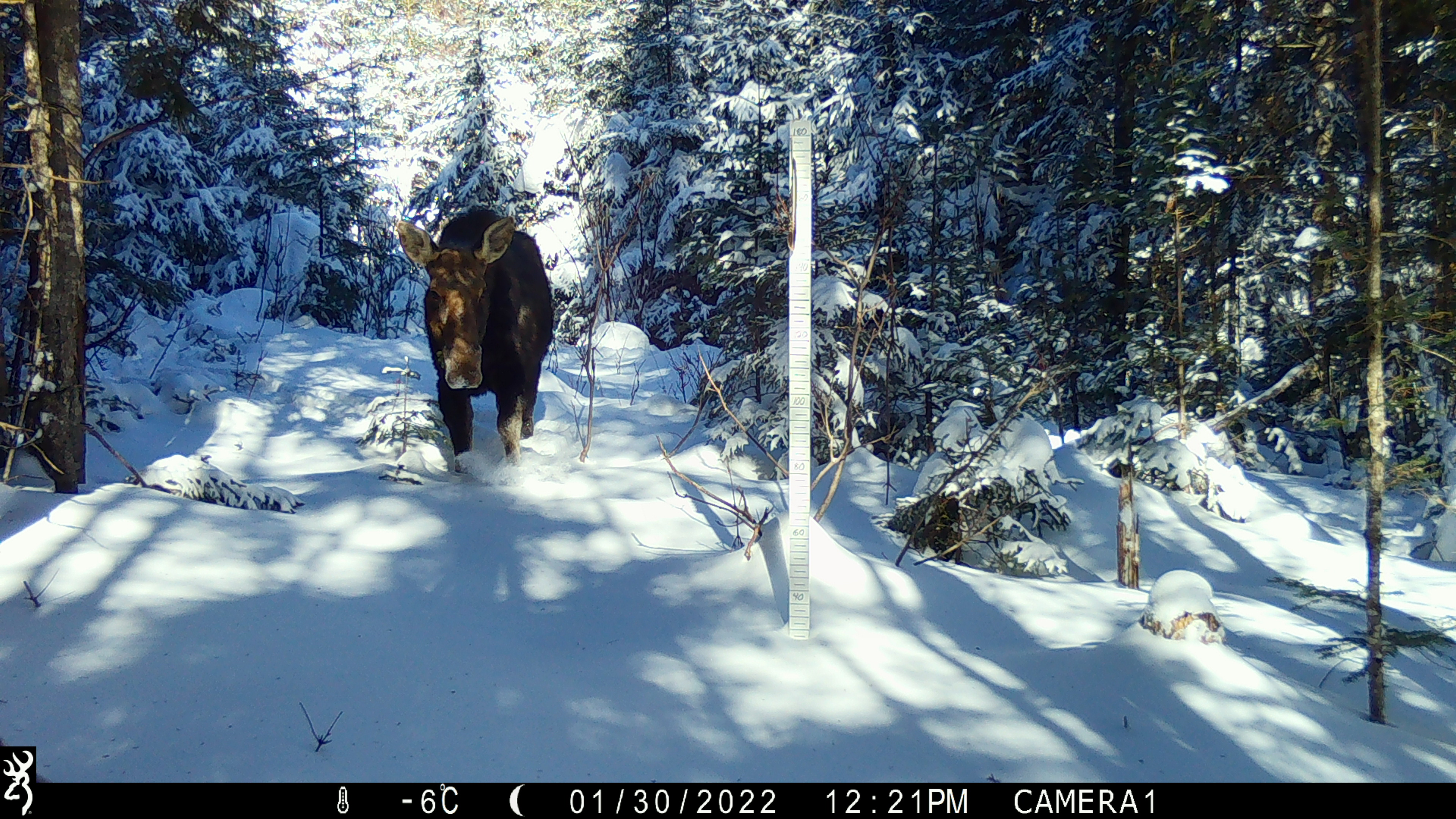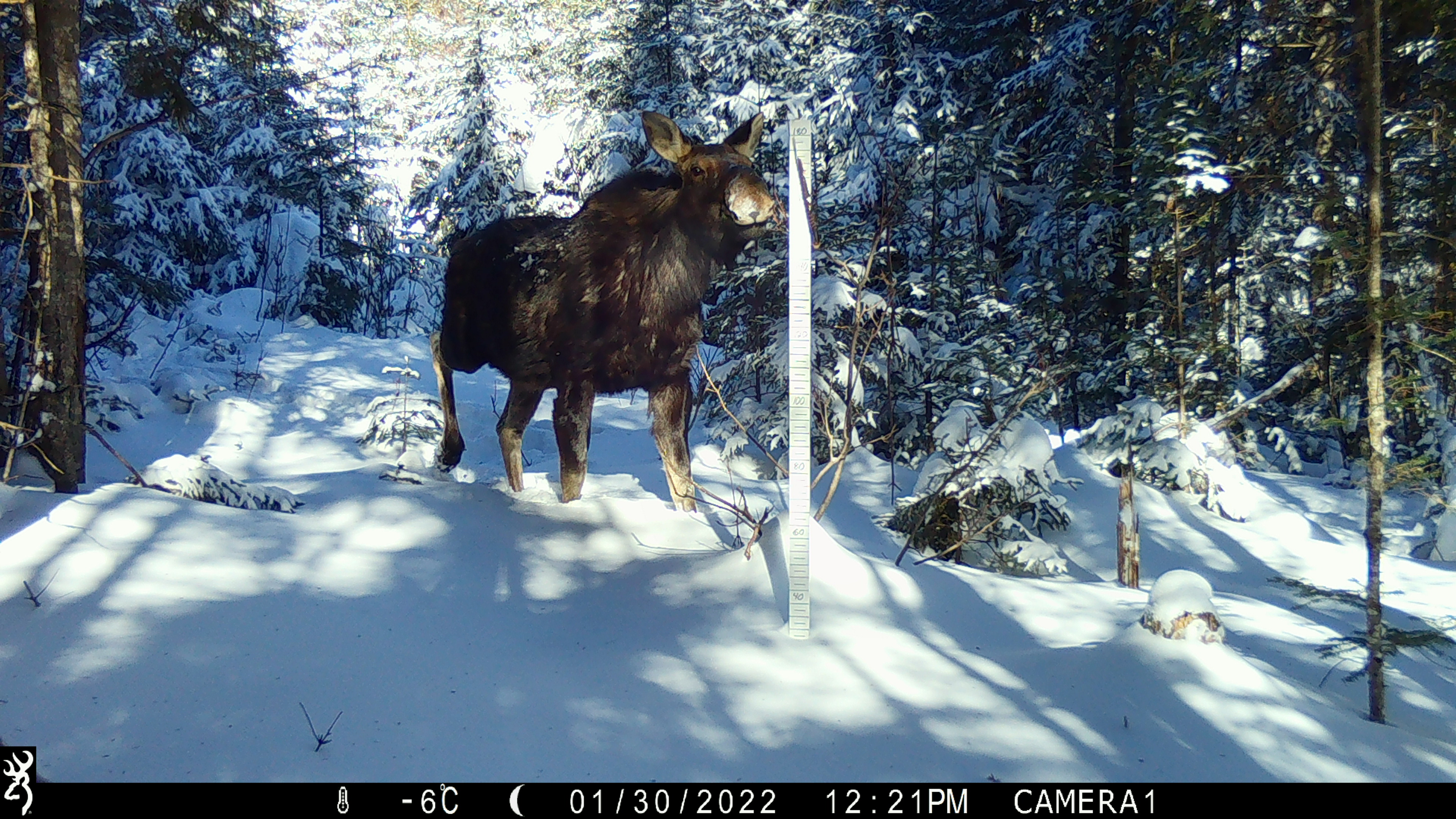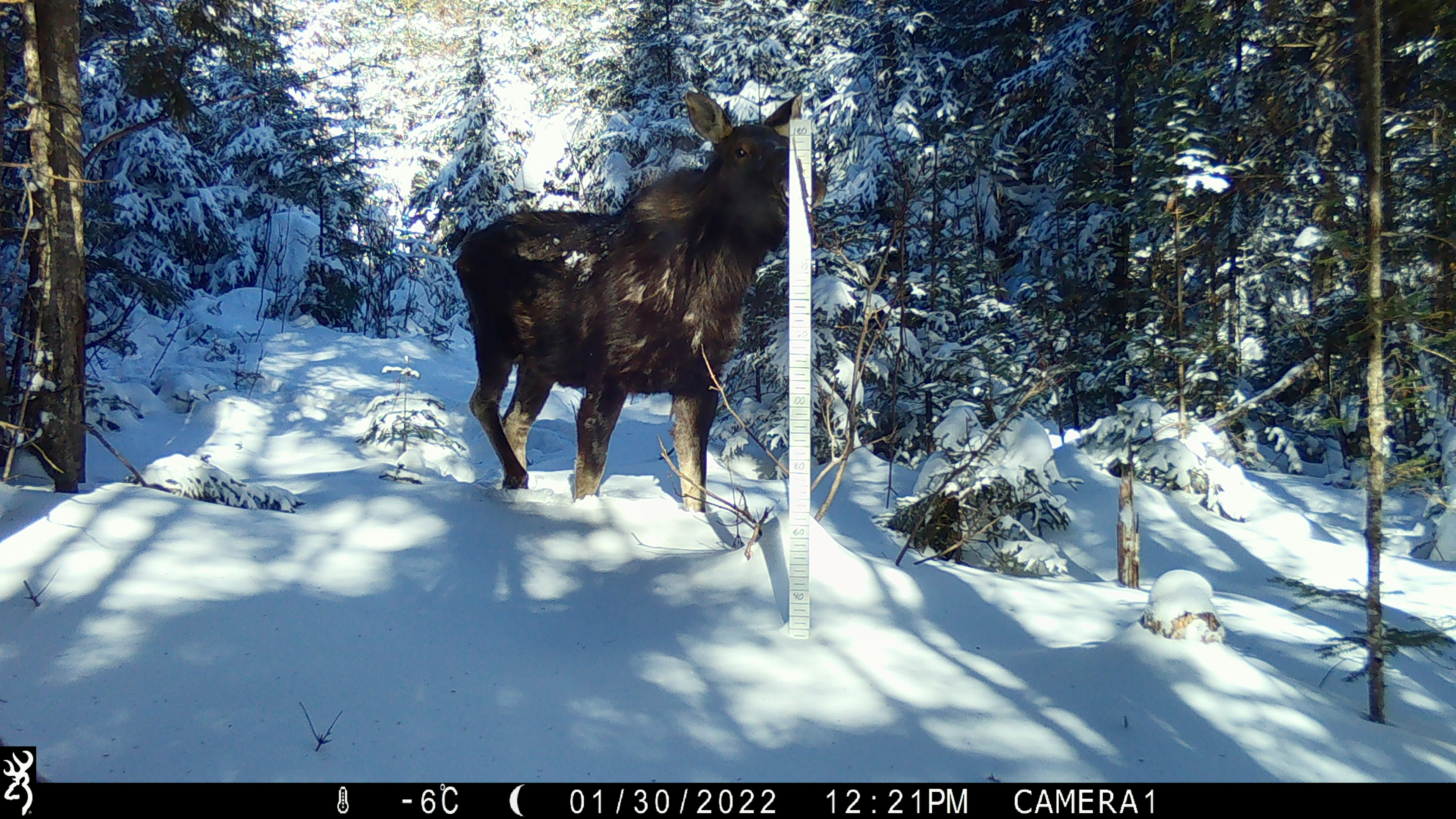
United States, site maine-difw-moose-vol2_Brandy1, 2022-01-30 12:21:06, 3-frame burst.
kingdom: Animalia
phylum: Chordata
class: Mammalia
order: Artiodactyla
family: Cervidae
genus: Alces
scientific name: Alces alces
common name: moose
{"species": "moose (Alces alces)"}